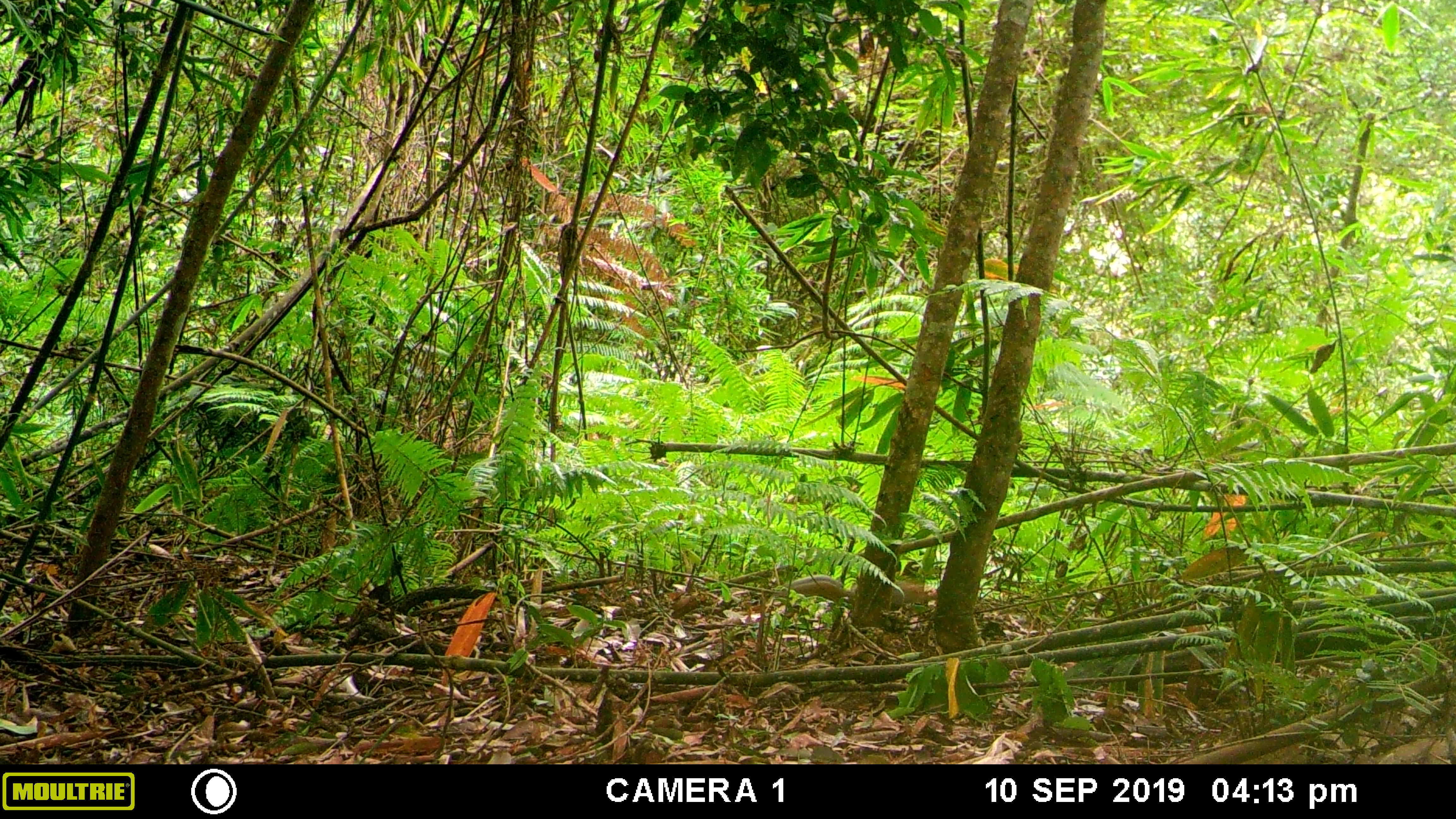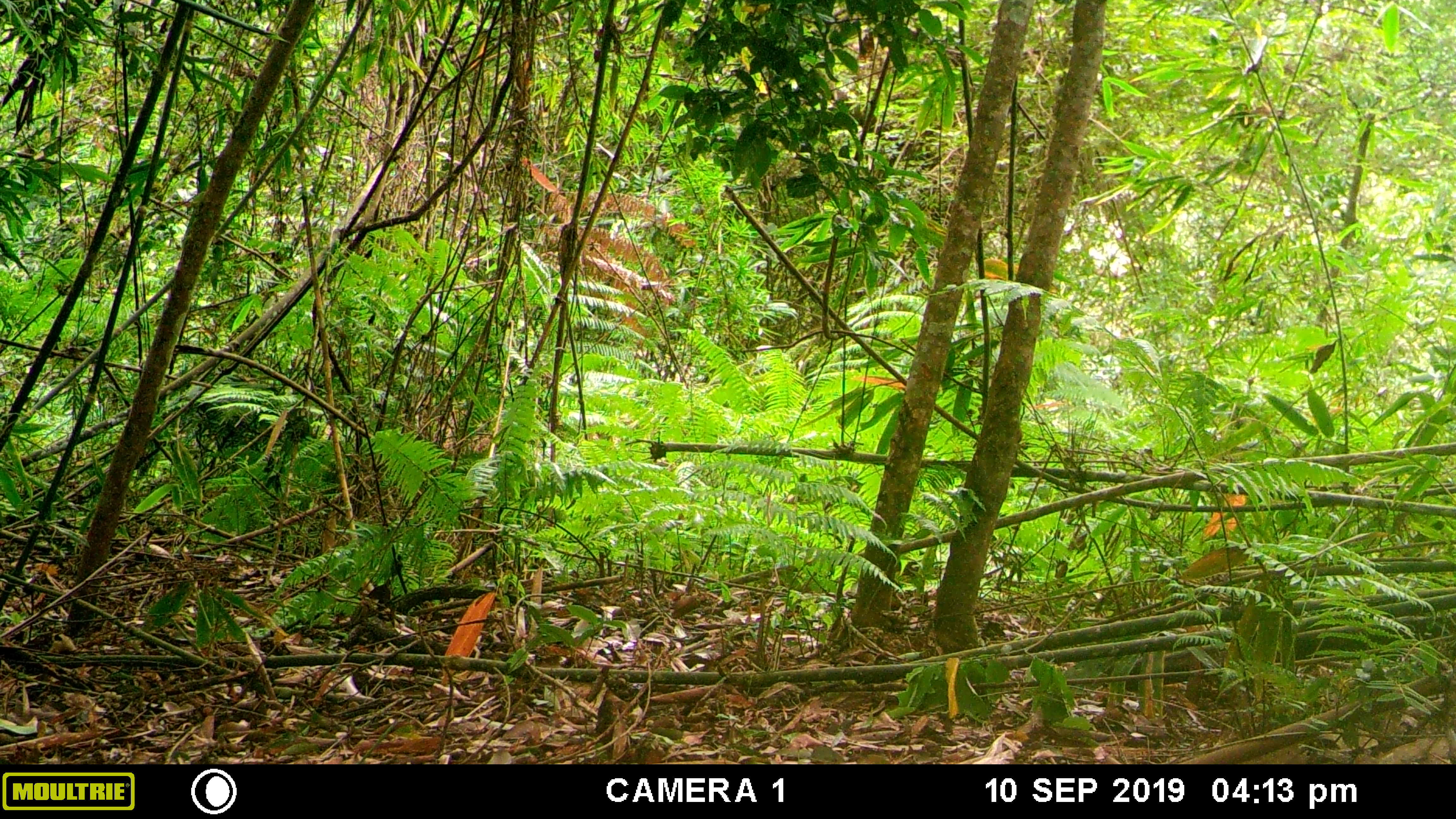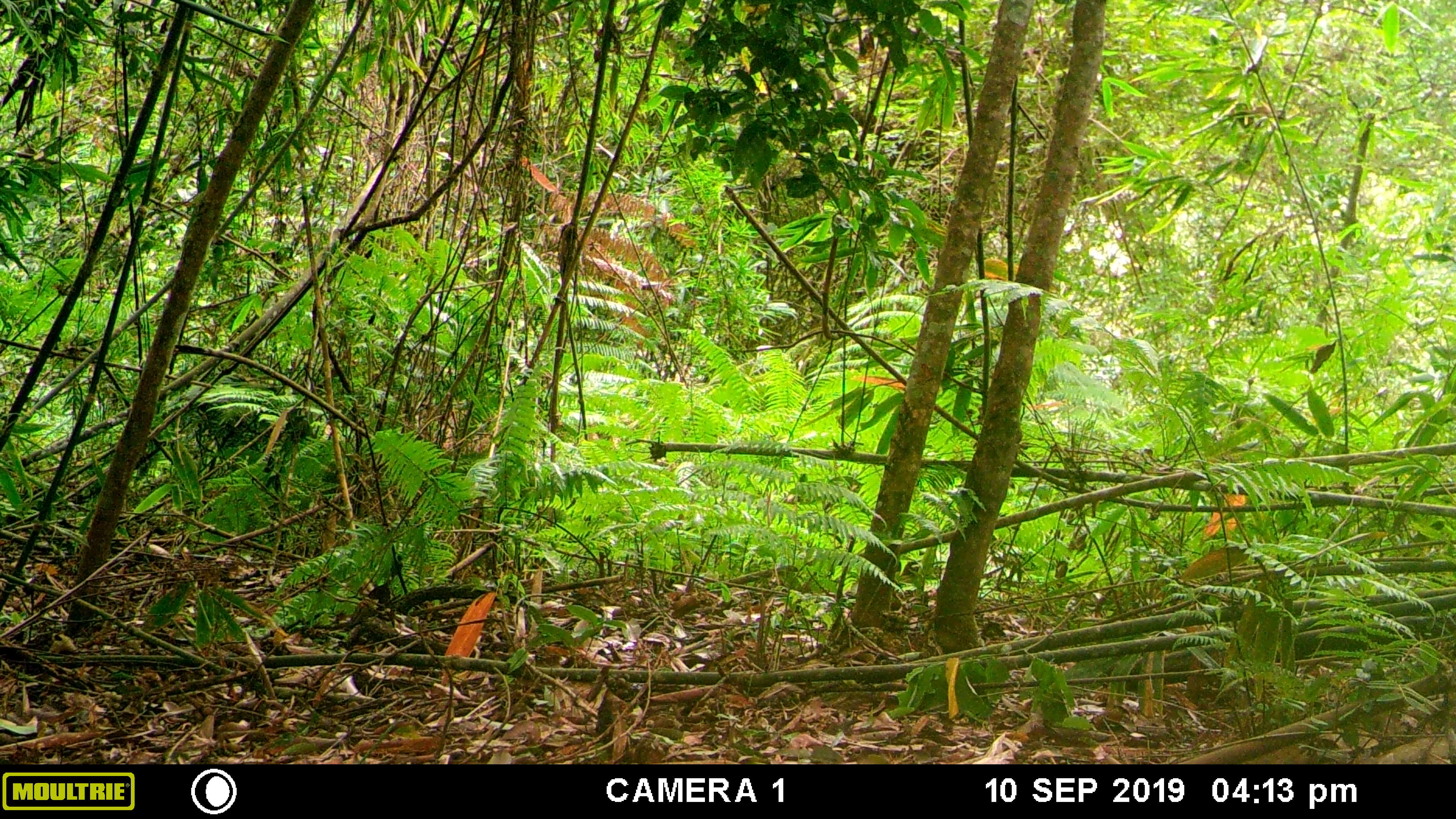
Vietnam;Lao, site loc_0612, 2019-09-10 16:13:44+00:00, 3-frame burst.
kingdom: Animalia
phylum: Chordata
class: Mammalia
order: Rodentia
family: Sciuridae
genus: Dremomys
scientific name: Dremomys rufigenis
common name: red-cheeked squirrel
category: red cheeked squirrel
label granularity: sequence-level